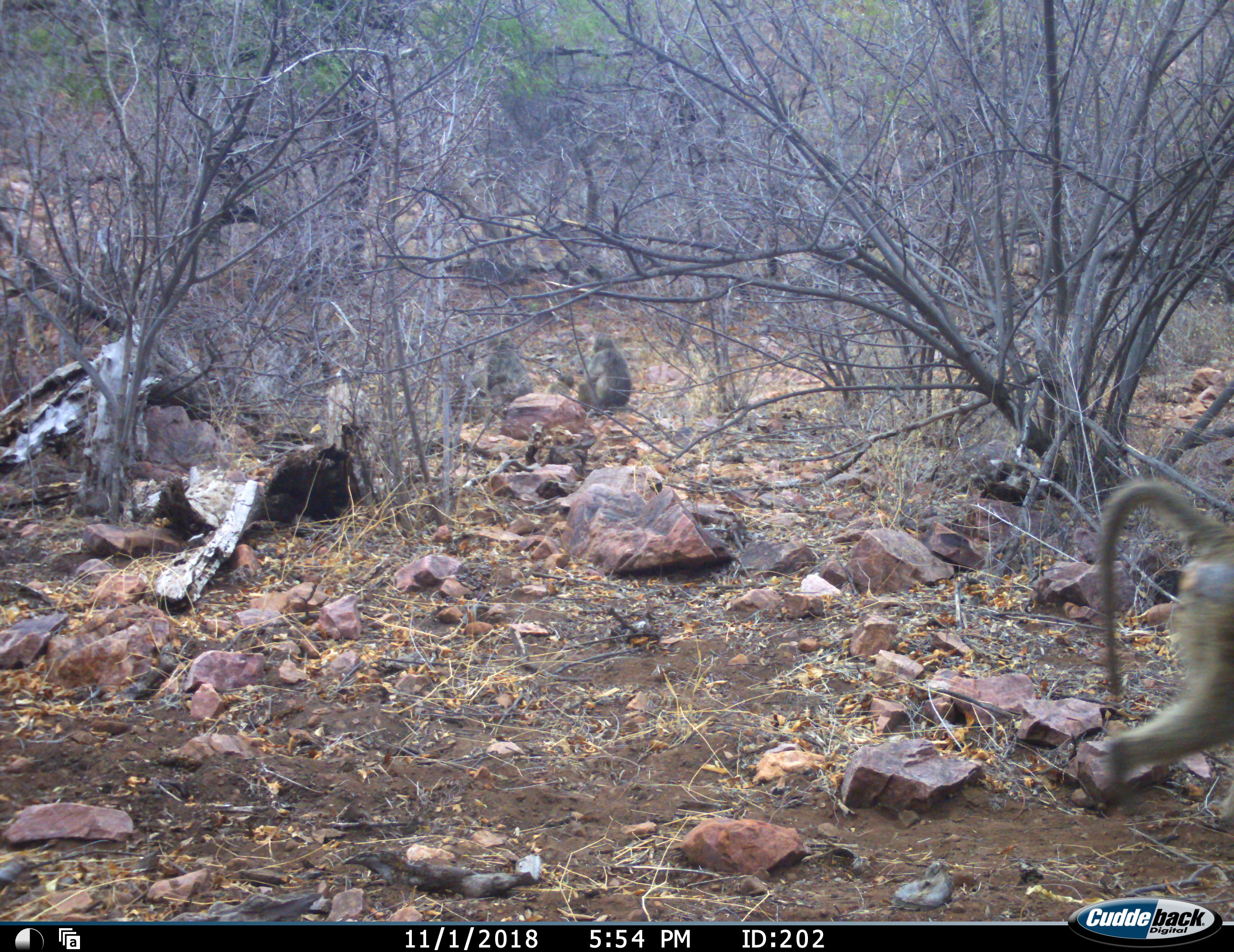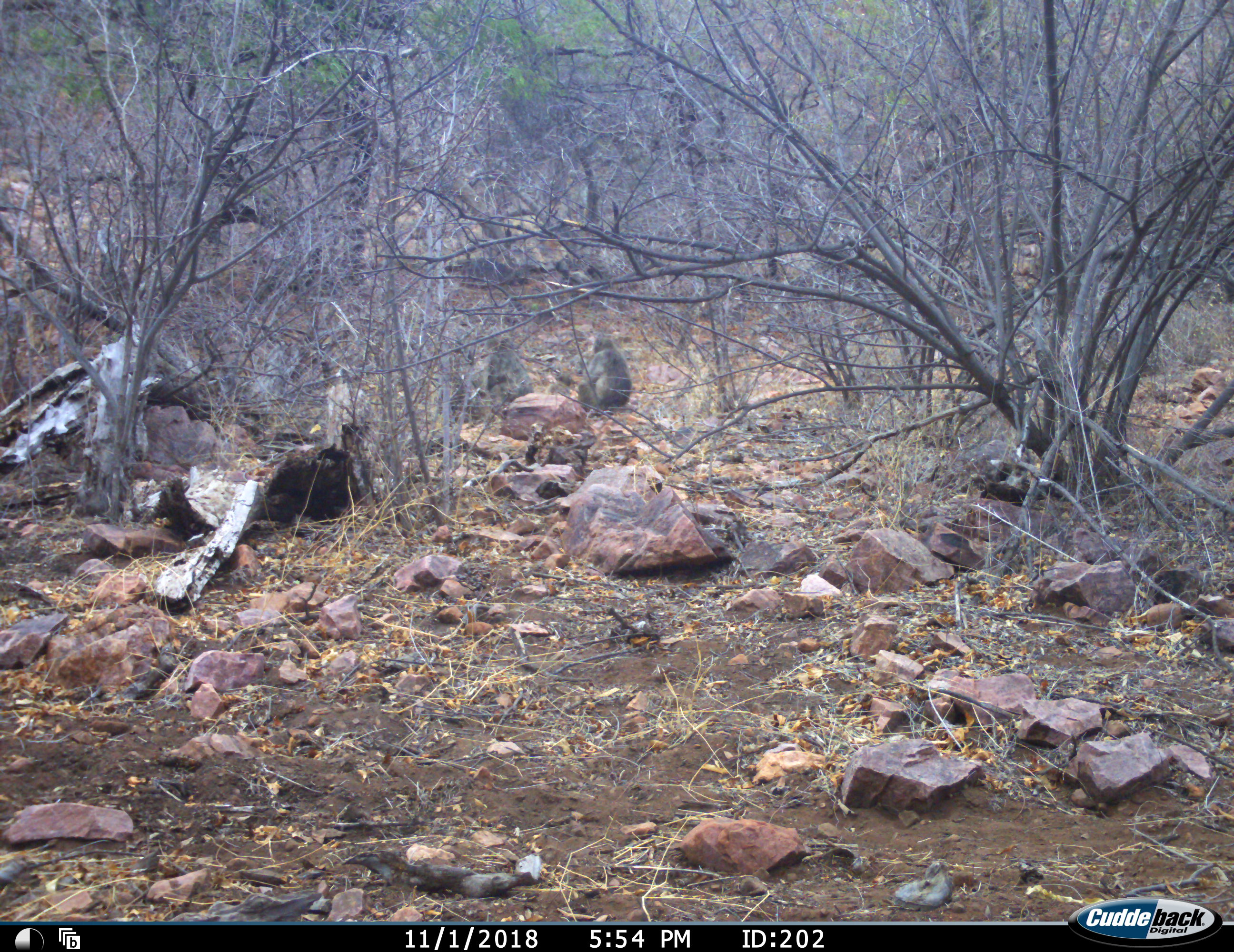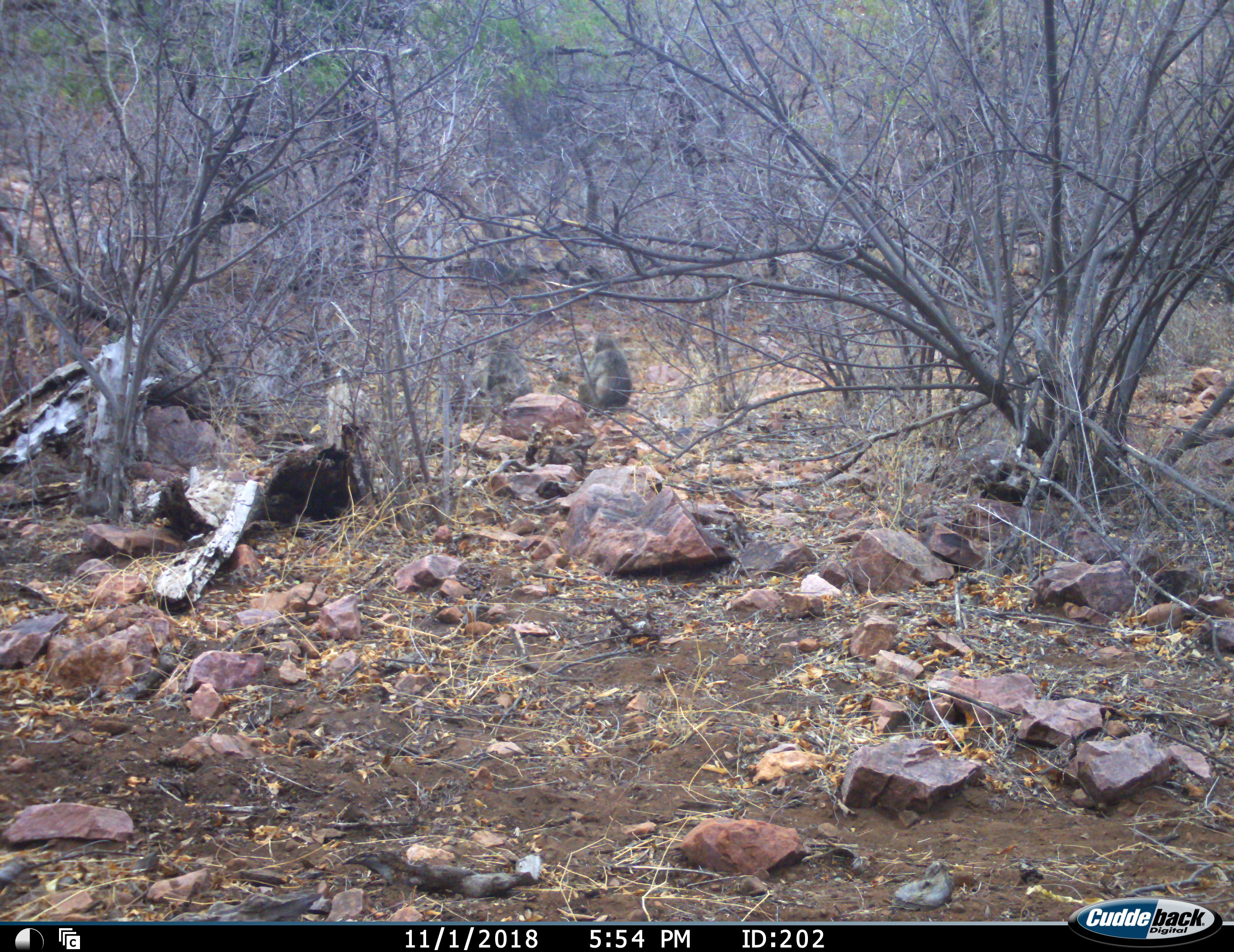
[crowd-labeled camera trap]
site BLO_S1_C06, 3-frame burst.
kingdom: Animalia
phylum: Chordata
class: Mammalia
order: Primates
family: Cercopithecidae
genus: Papio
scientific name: Papio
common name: baboon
Baboon (Papio), count 3. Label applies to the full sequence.